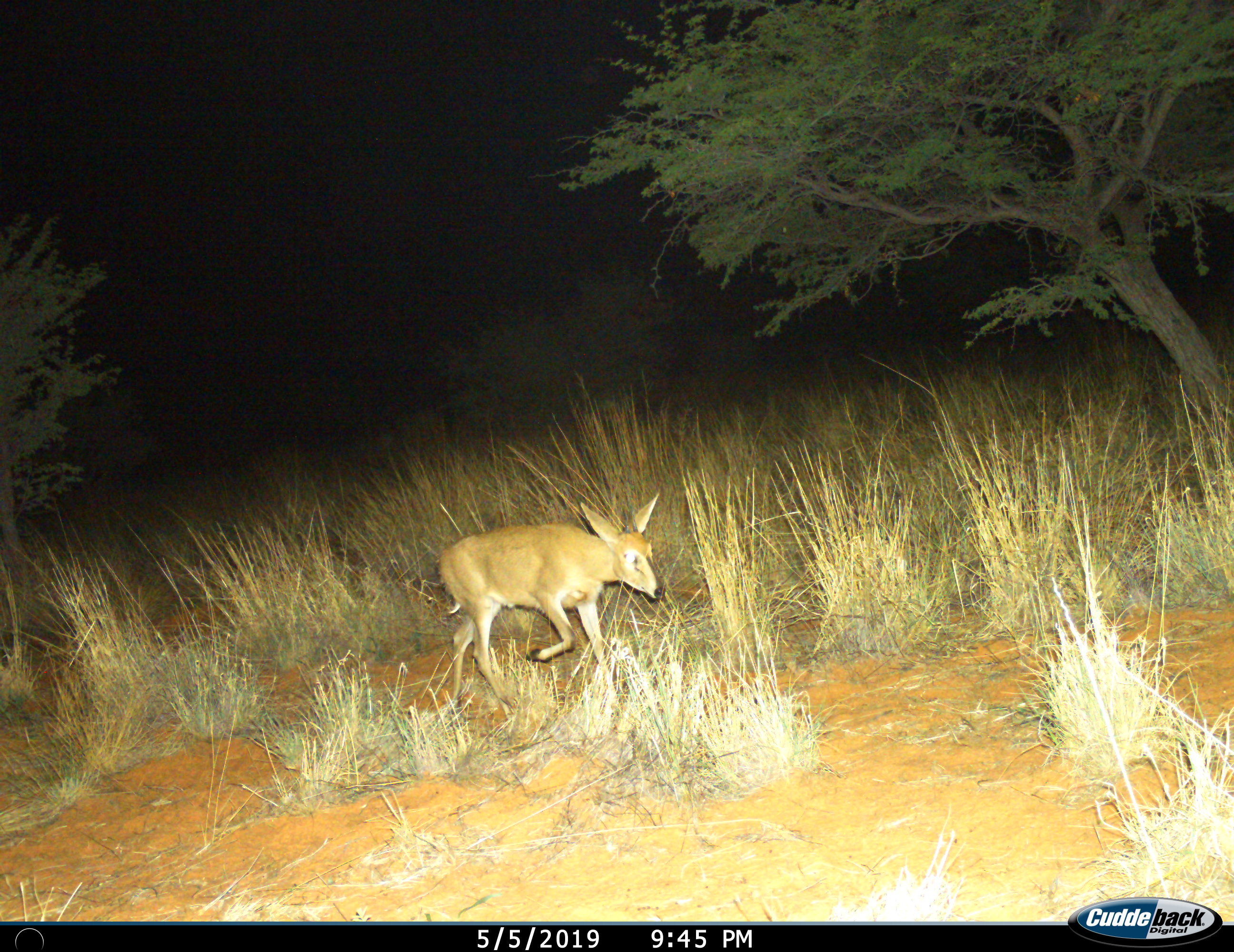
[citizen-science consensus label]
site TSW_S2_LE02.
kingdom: Animalia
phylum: Chordata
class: Mammalia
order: Artiodactyla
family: Bovidae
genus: Sylvicapra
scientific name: Sylvicapra grimmia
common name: common duiker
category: duikercommongrey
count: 1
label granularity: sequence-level